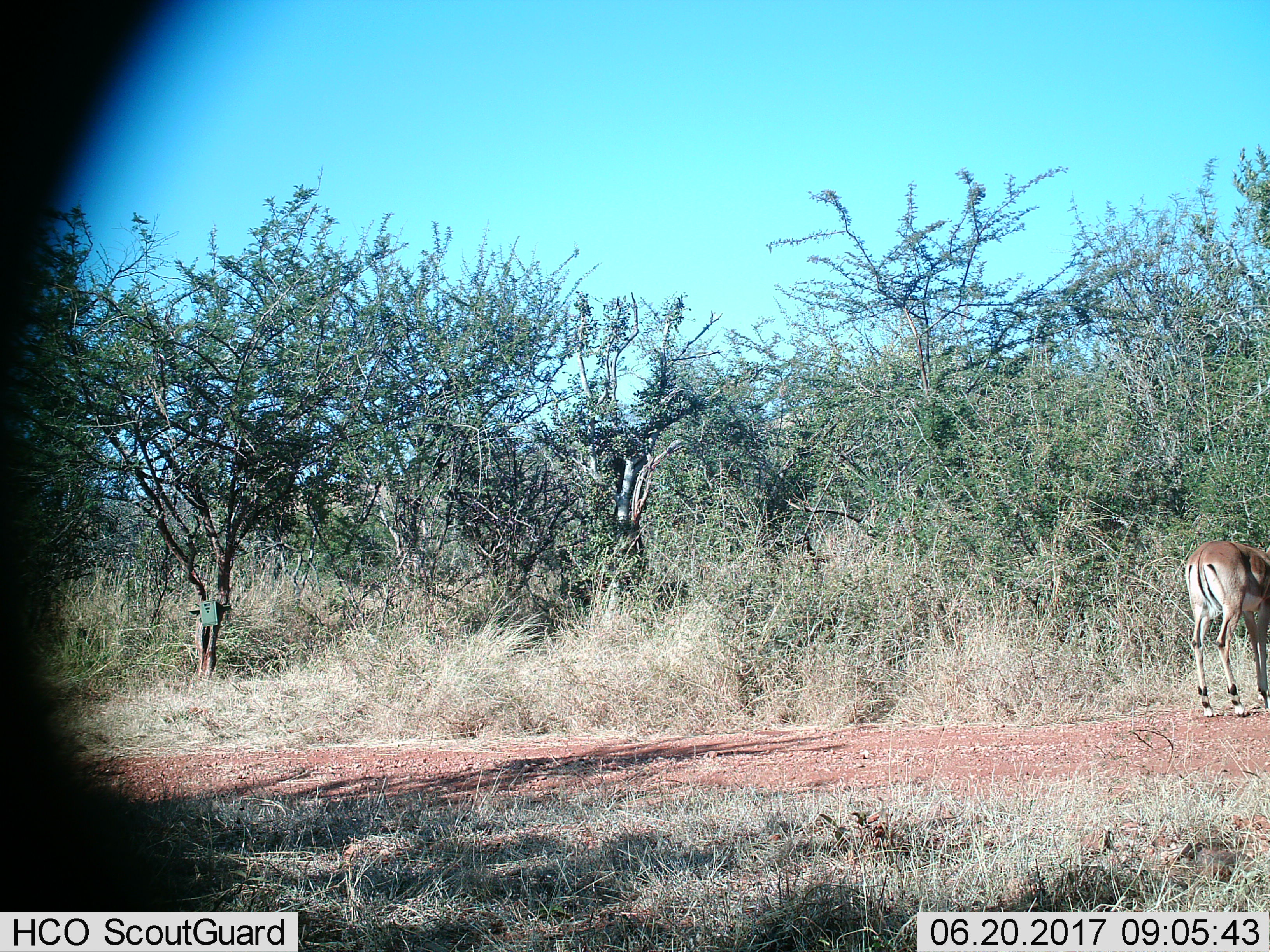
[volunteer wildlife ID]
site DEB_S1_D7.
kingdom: Animalia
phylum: Chordata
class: Mammalia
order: Artiodactyla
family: Bovidae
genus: Aepyceros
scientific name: Aepyceros melampus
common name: impala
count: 1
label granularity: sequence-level